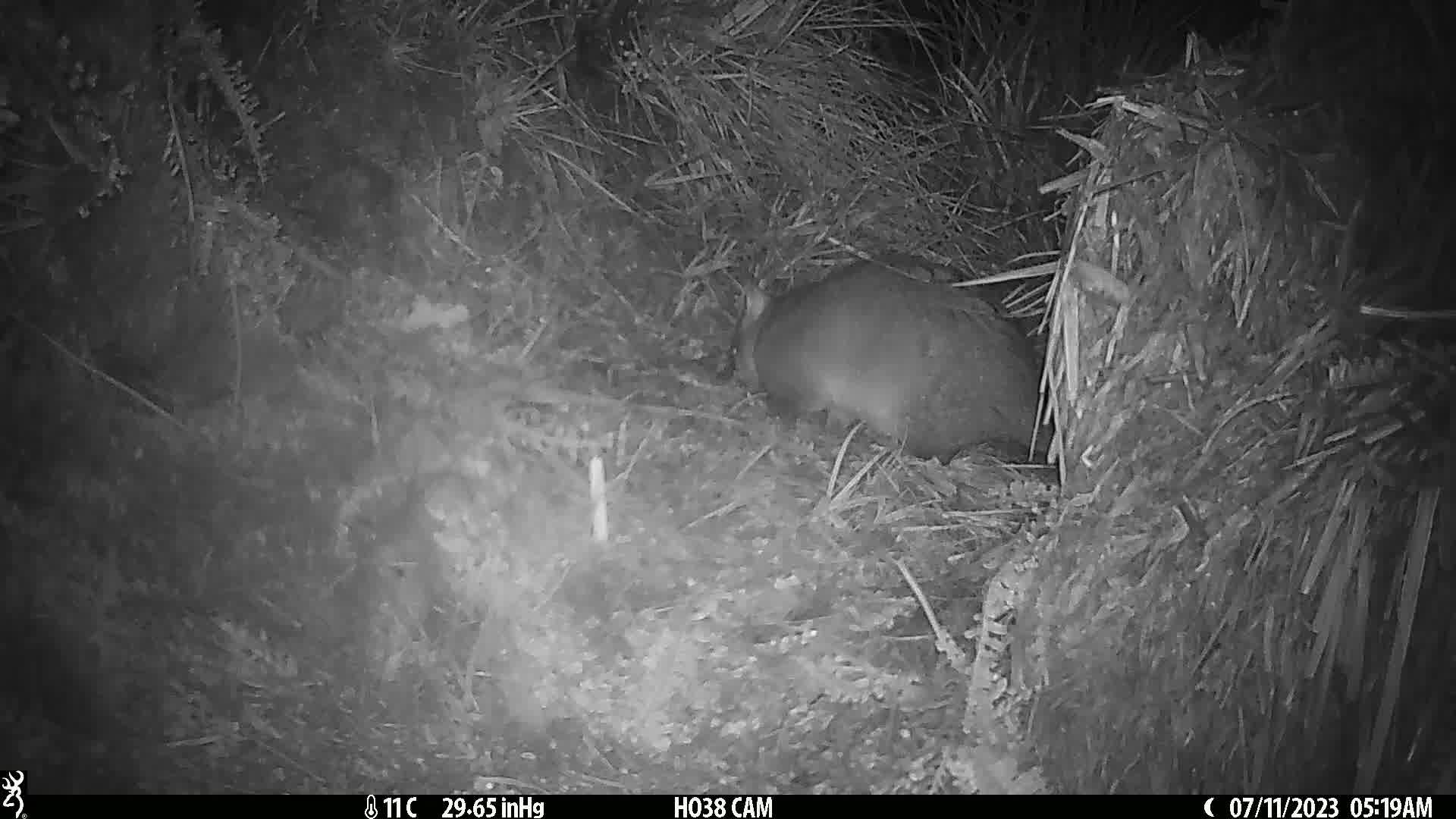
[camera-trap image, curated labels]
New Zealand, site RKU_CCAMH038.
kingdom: Animalia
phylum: Chordata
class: Mammalia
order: Diprotodontia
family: Phalangeridae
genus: Trichosurus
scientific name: Trichosurus vulpecula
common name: common brushtail possum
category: possum